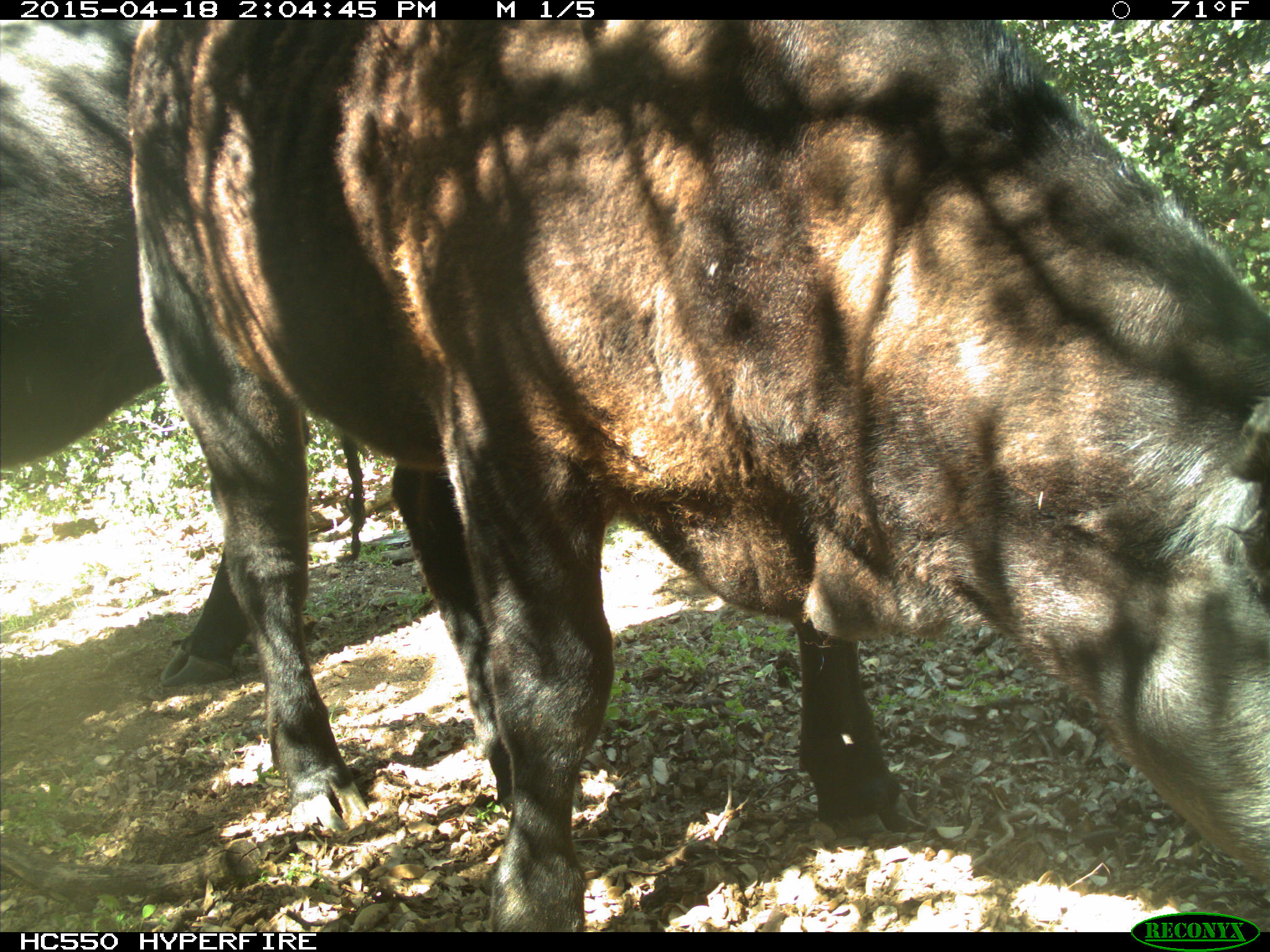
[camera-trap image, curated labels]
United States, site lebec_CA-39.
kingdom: Animalia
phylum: Chordata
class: Mammalia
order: Artiodactyla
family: Bovidae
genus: Bos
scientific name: Bos taurus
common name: domestic cow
Bos taurus (domestic cow).